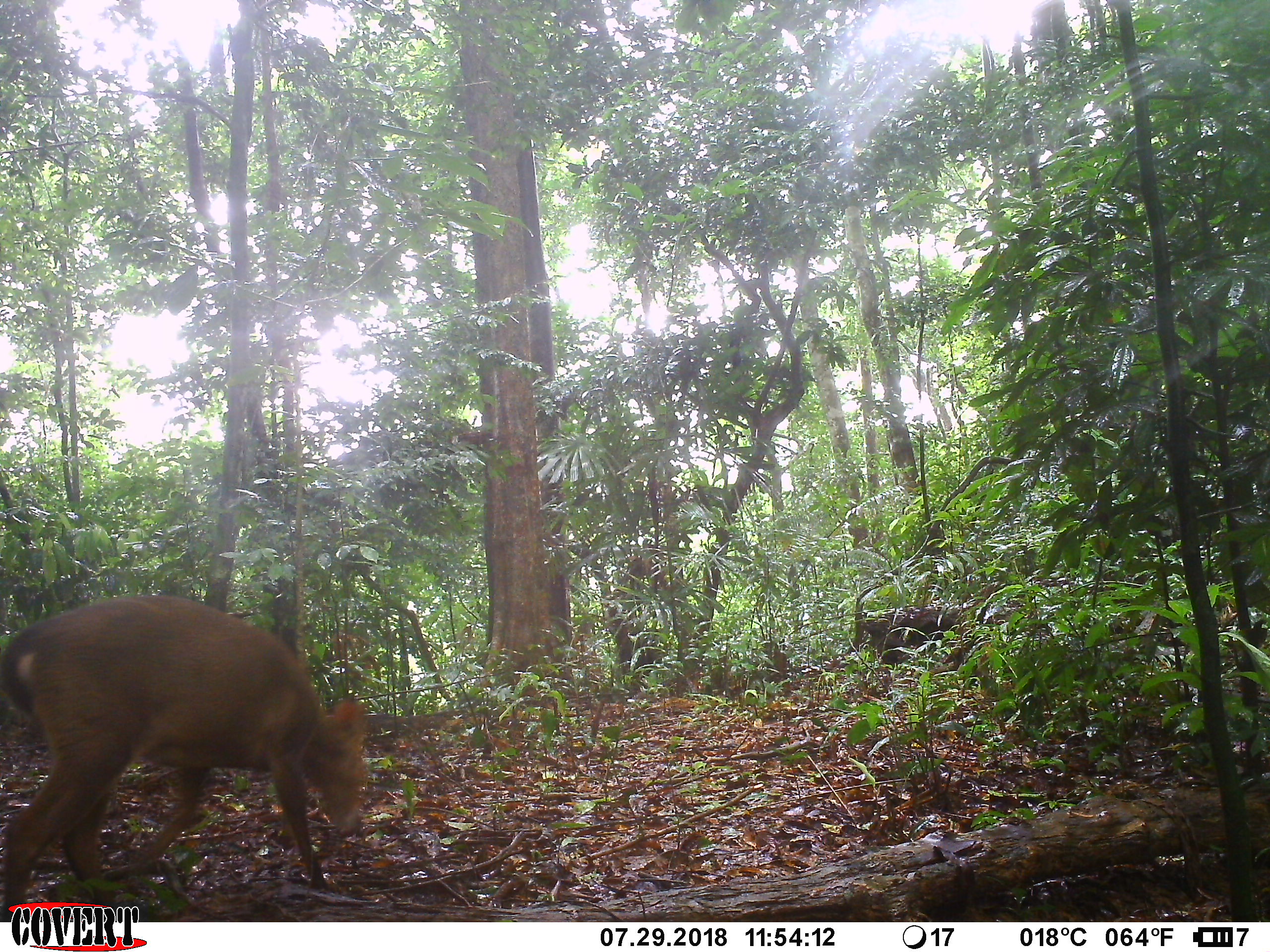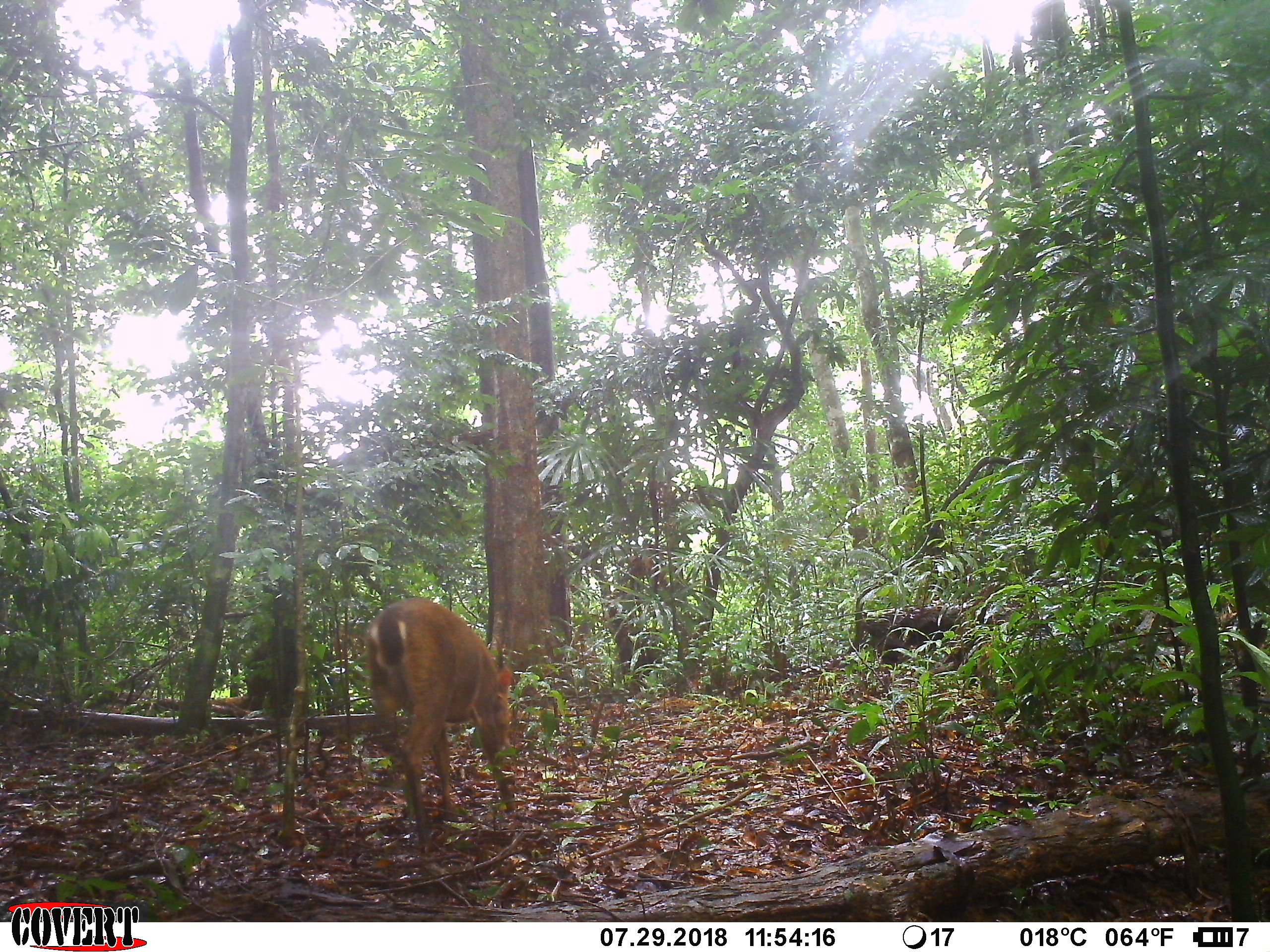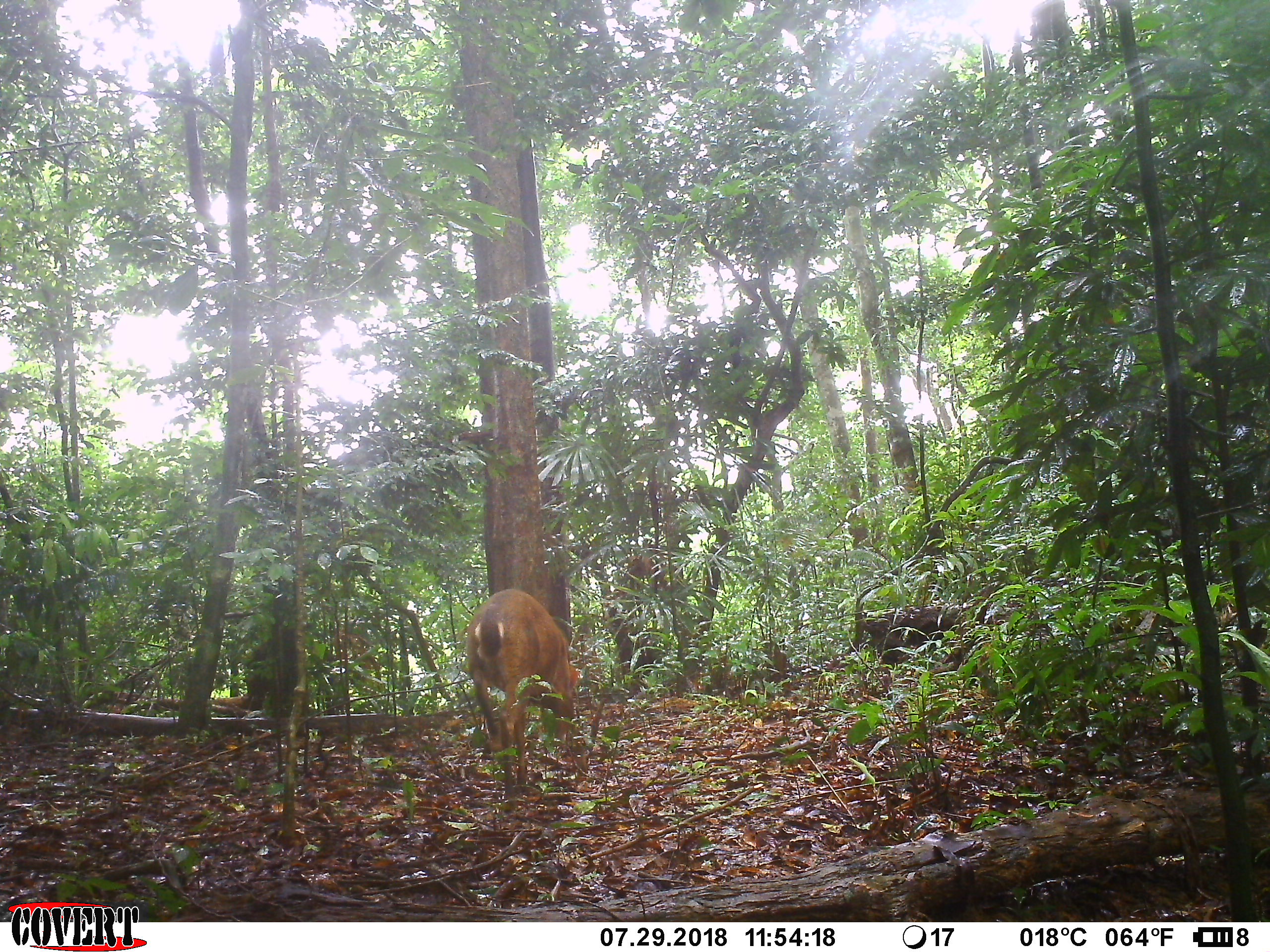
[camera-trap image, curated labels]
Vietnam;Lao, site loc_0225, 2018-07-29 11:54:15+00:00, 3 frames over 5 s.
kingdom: Animalia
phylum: Chordata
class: Mammalia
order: Artiodactyla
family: Cervidae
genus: Muntiacus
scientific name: Muntiacus vuquangensis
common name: large-antlered muntjac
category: large antlered muntjac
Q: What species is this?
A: Large antlered muntjac (large-antlered muntjac) (Muntiacus vuquangensis).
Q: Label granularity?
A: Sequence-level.